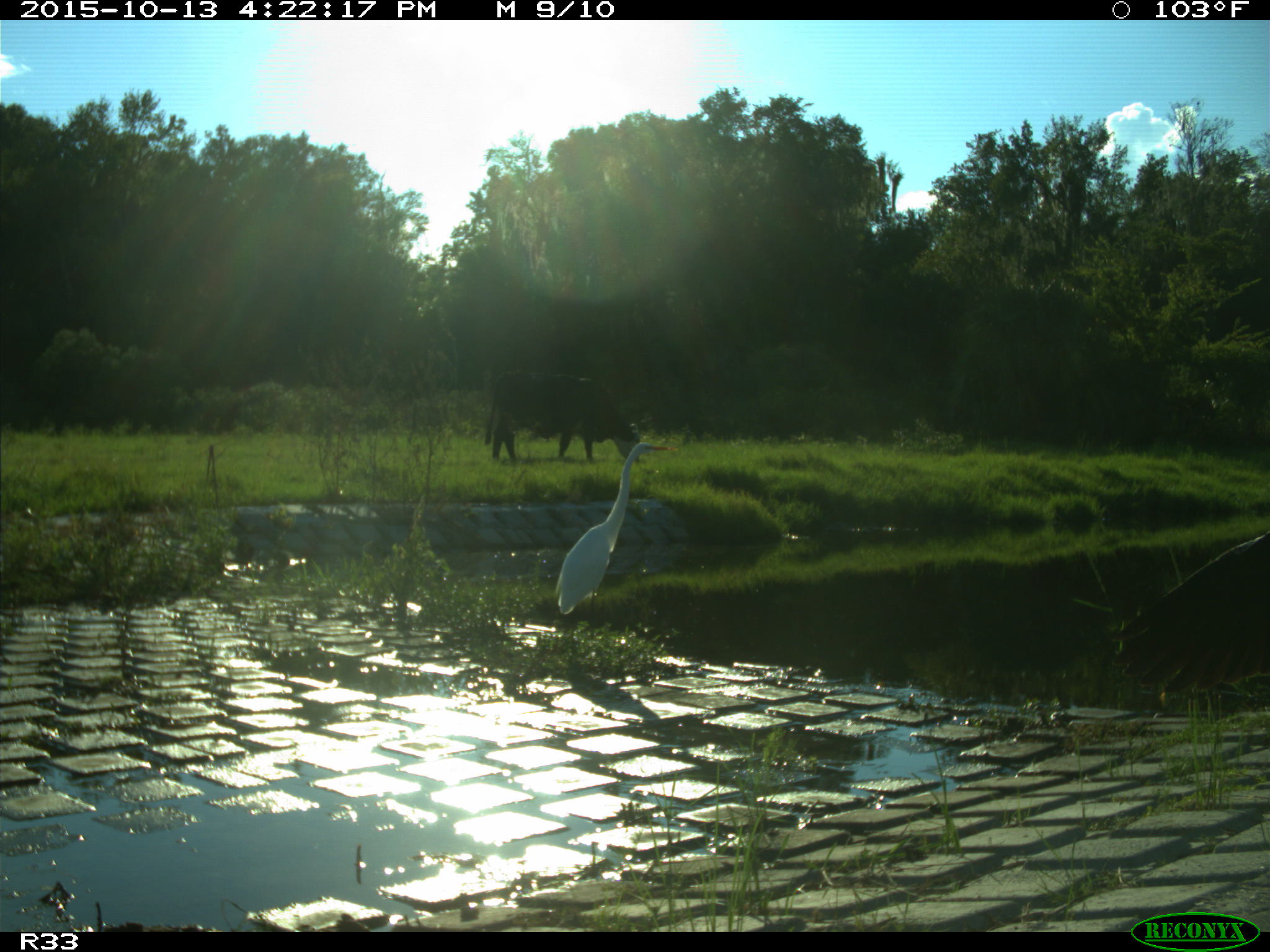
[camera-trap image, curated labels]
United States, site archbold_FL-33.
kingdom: Animalia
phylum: Chordata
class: Mammalia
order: Artiodactyla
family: Bovidae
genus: Bos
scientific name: Bos taurus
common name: domestic cow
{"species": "Bos taurus (domestic cow)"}